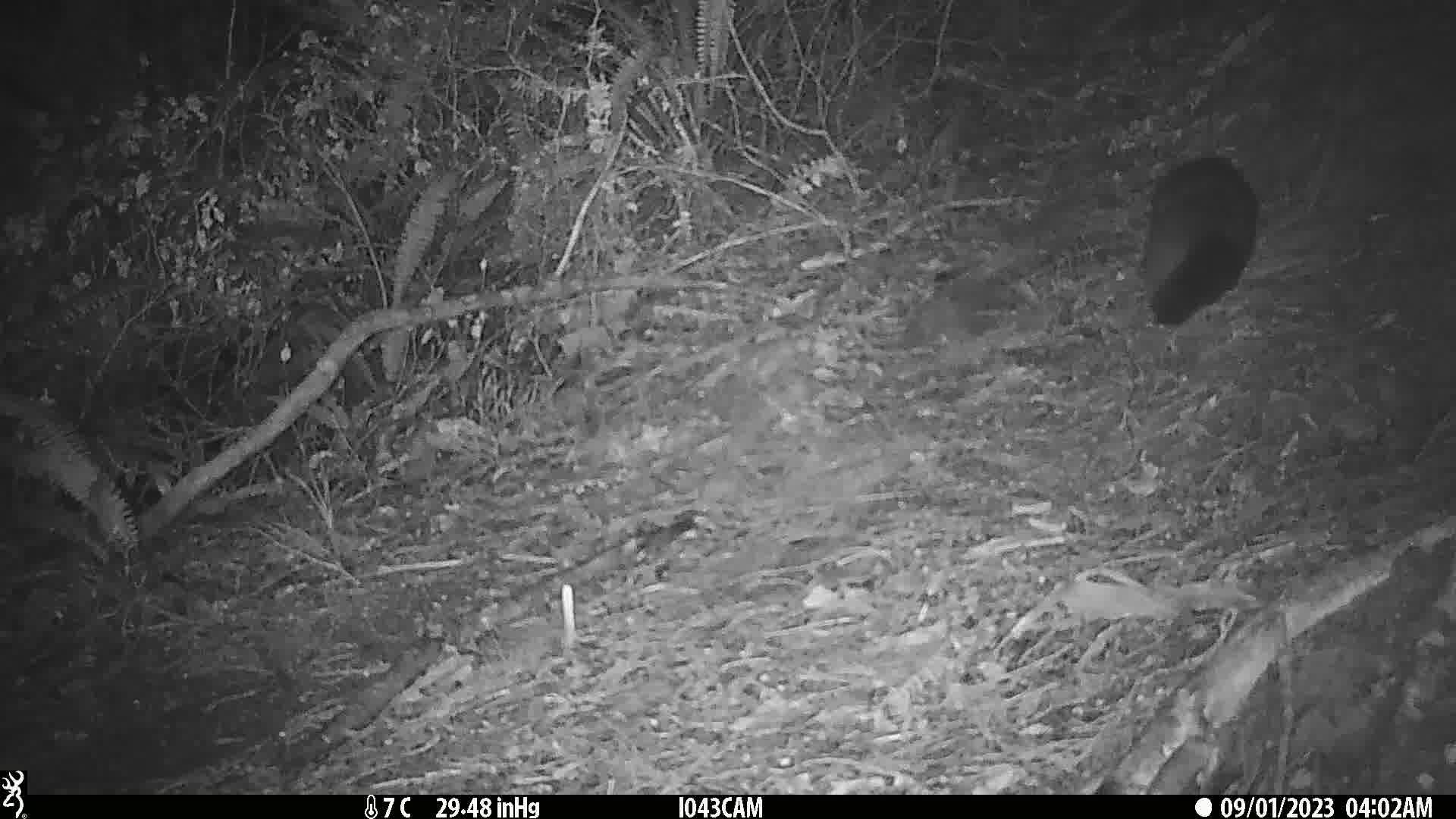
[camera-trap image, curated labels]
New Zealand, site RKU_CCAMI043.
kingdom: Animalia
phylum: Chordata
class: Mammalia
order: Diprotodontia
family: Phalangeridae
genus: Trichosurus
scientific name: Trichosurus vulpecula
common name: common brushtail possum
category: possum